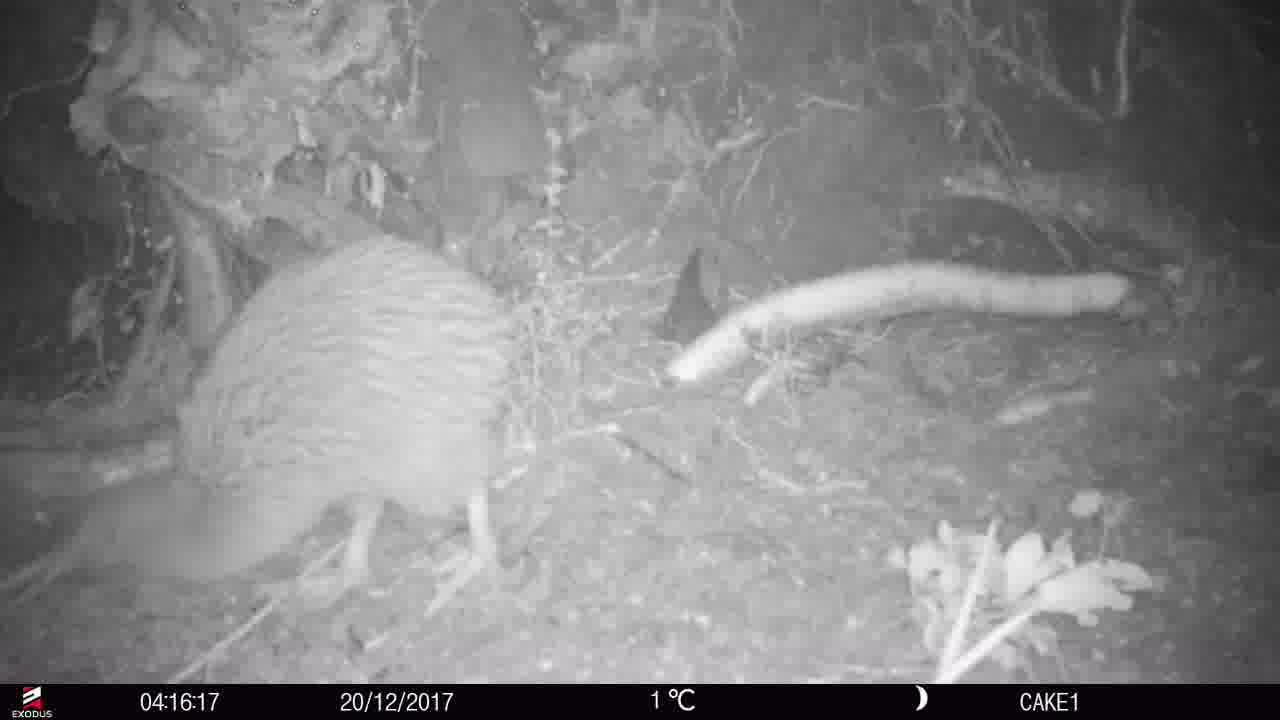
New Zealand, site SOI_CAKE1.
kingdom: Animalia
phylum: Chordata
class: Aves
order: Apterygiformes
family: Apterygidae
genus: Apteryx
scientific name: Apteryx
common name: kiwi